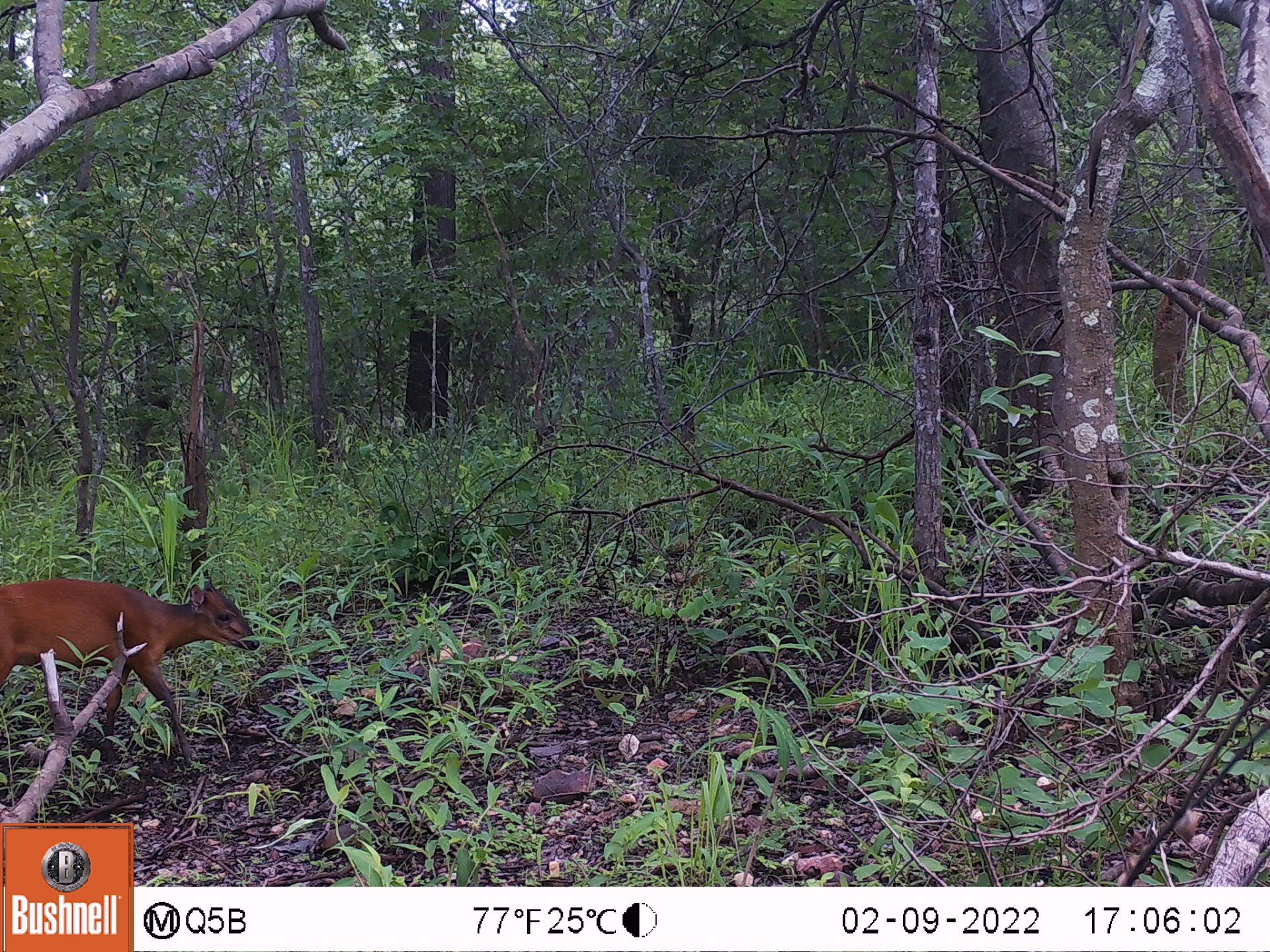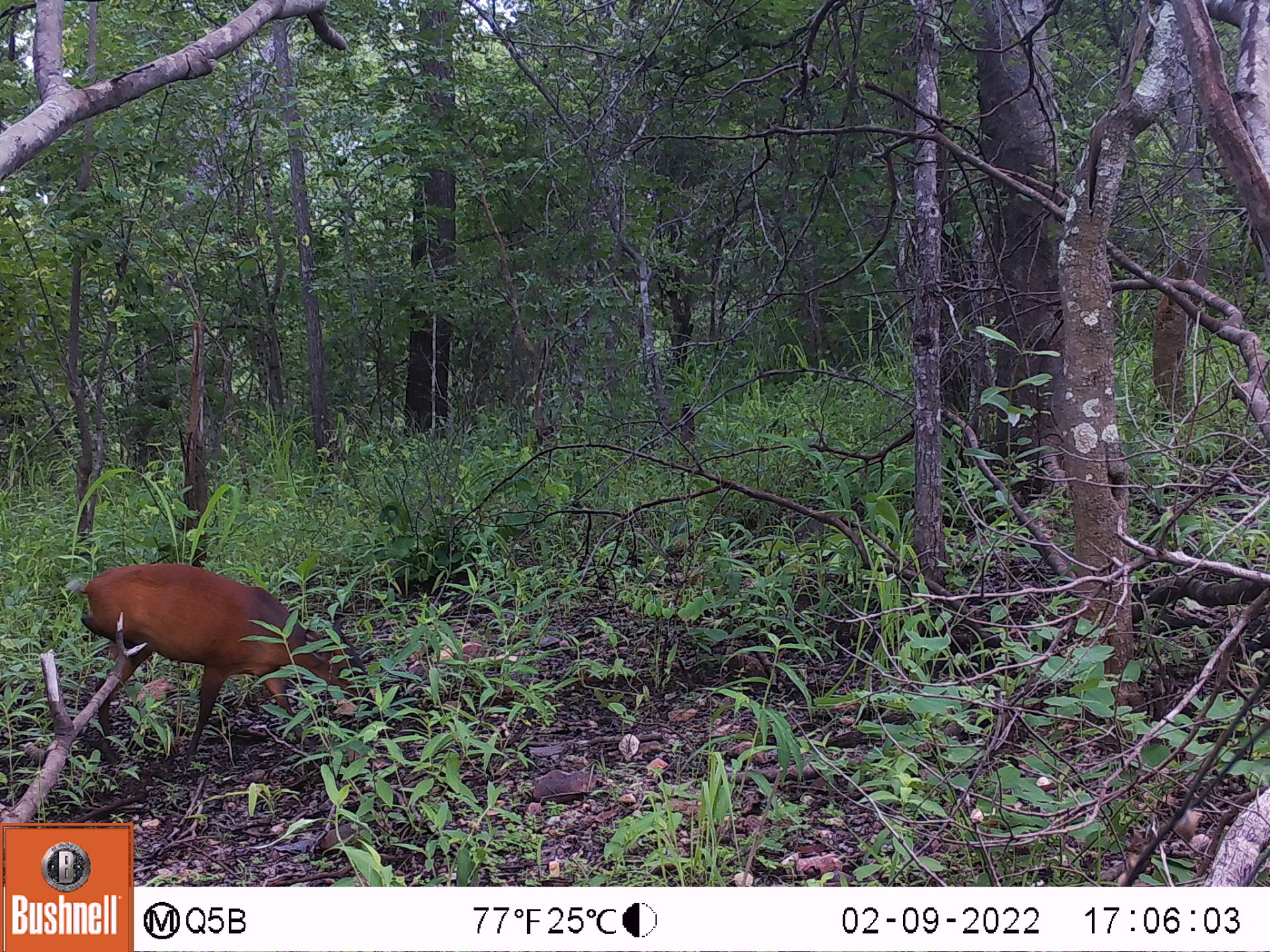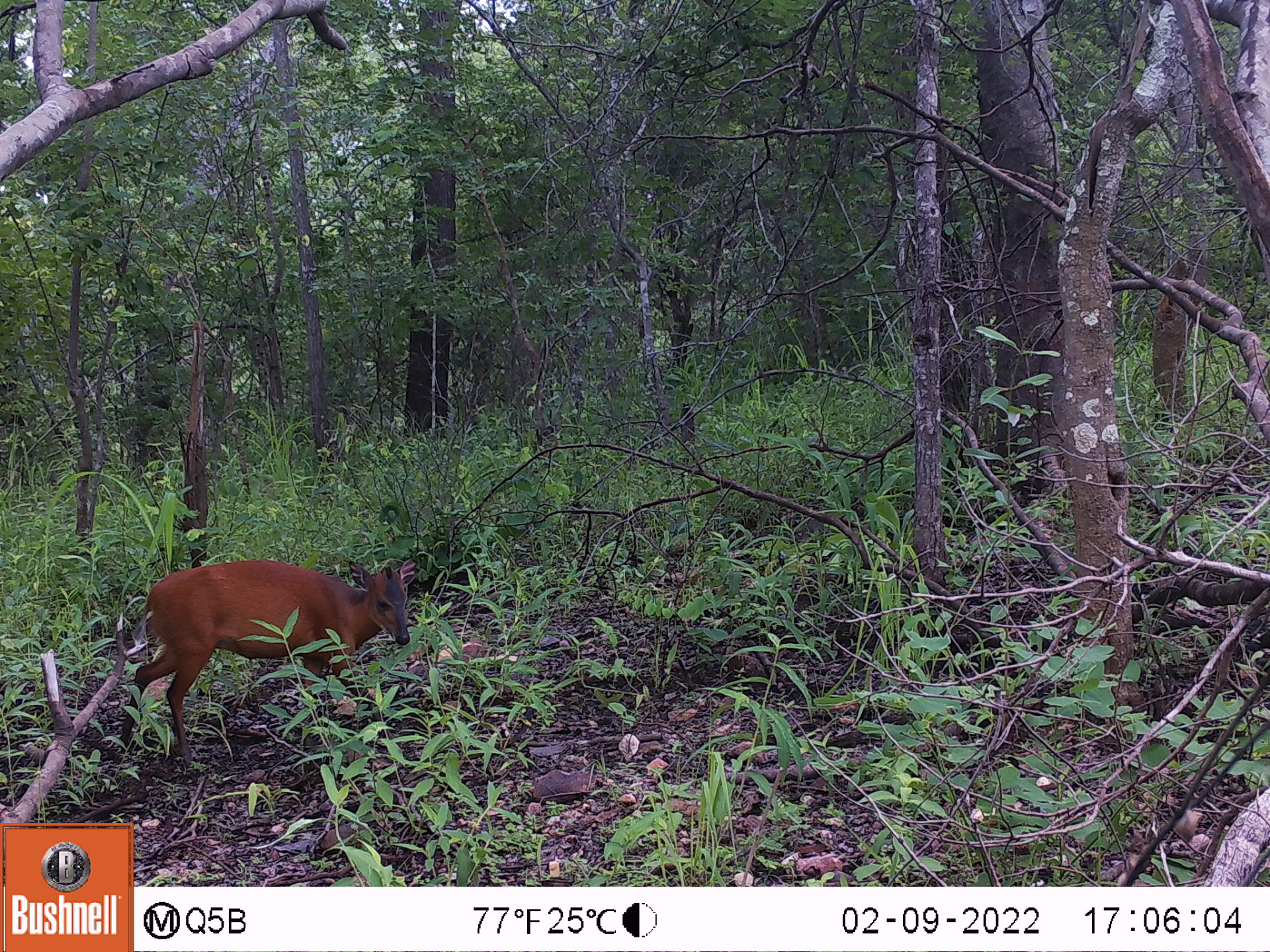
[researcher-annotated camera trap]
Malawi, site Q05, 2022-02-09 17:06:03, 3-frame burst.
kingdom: Animalia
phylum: Chordata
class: Mammalia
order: Artiodactyla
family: Bovidae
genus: Cephalophorus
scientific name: Cephalophorus natalensis natalensis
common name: red duiker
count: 1